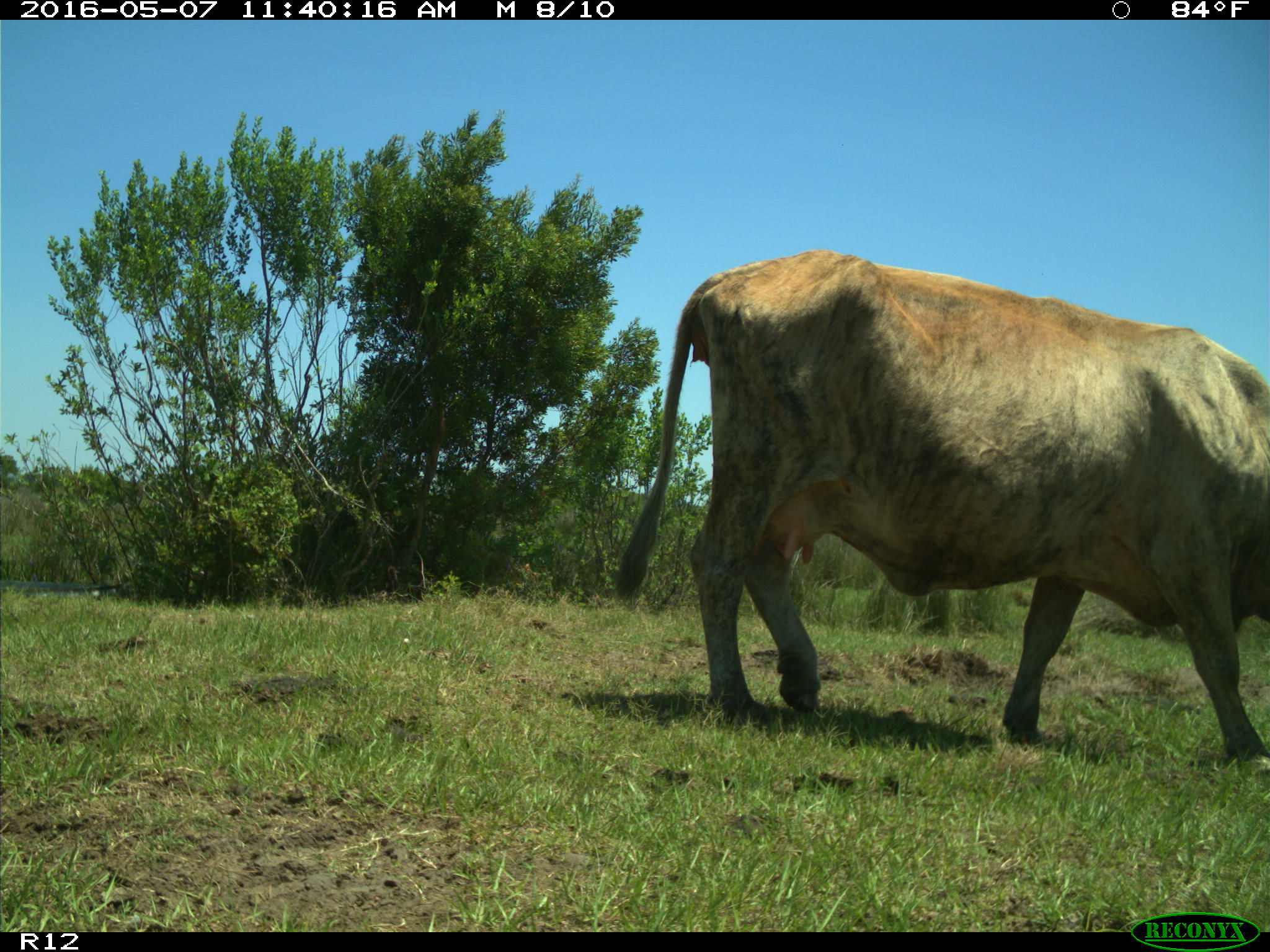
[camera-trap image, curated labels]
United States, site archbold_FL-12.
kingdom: Animalia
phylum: Chordata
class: Mammalia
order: Artiodactyla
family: Bovidae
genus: Bos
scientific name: Bos taurus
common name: domestic cow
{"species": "Bos taurus (domestic cow)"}